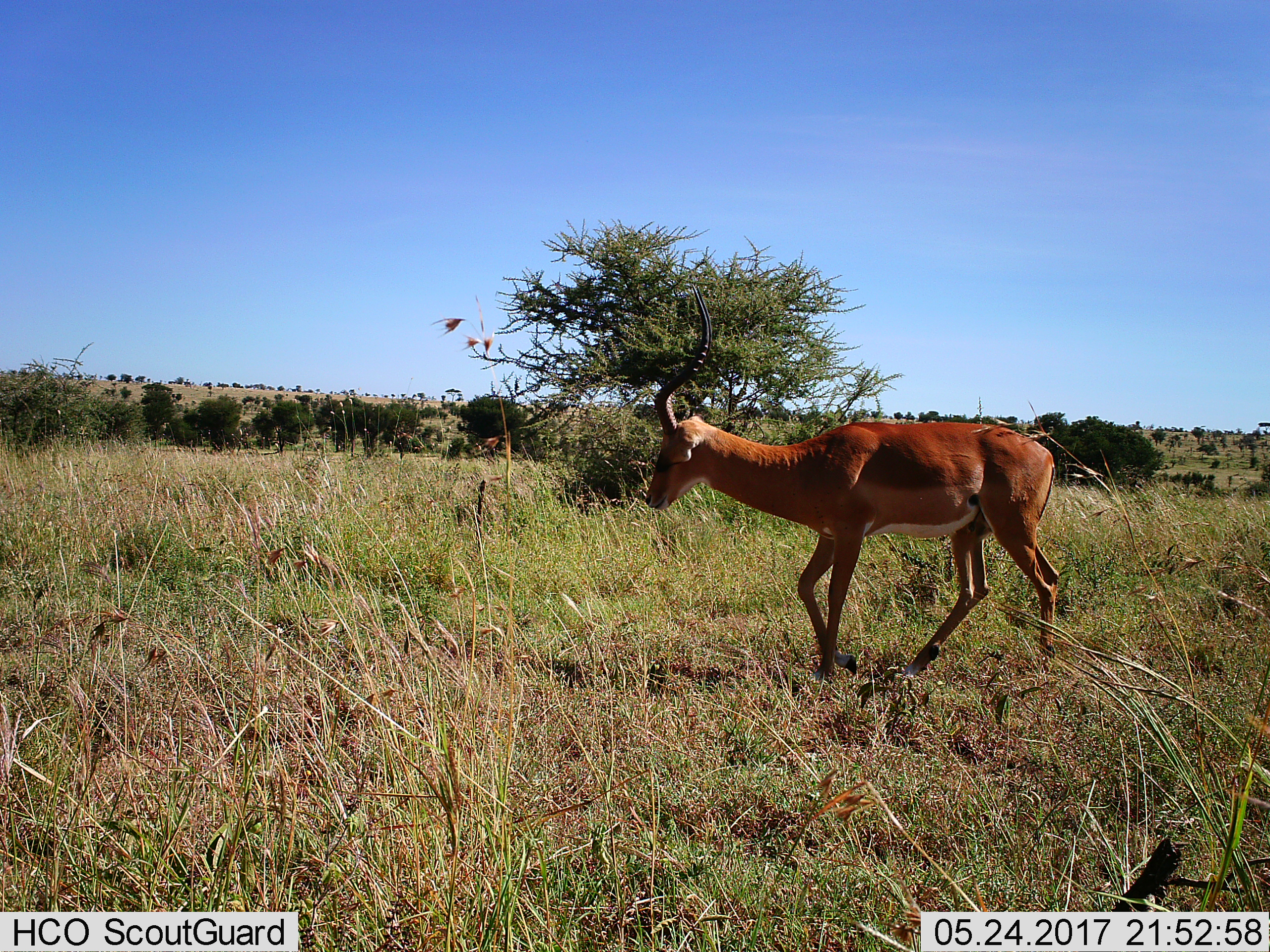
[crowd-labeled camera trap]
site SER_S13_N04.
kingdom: Animalia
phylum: Chordata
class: Mammalia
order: Artiodactyla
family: Bovidae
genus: Aepyceros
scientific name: Aepyceros melampus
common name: impala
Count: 1.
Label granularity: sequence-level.